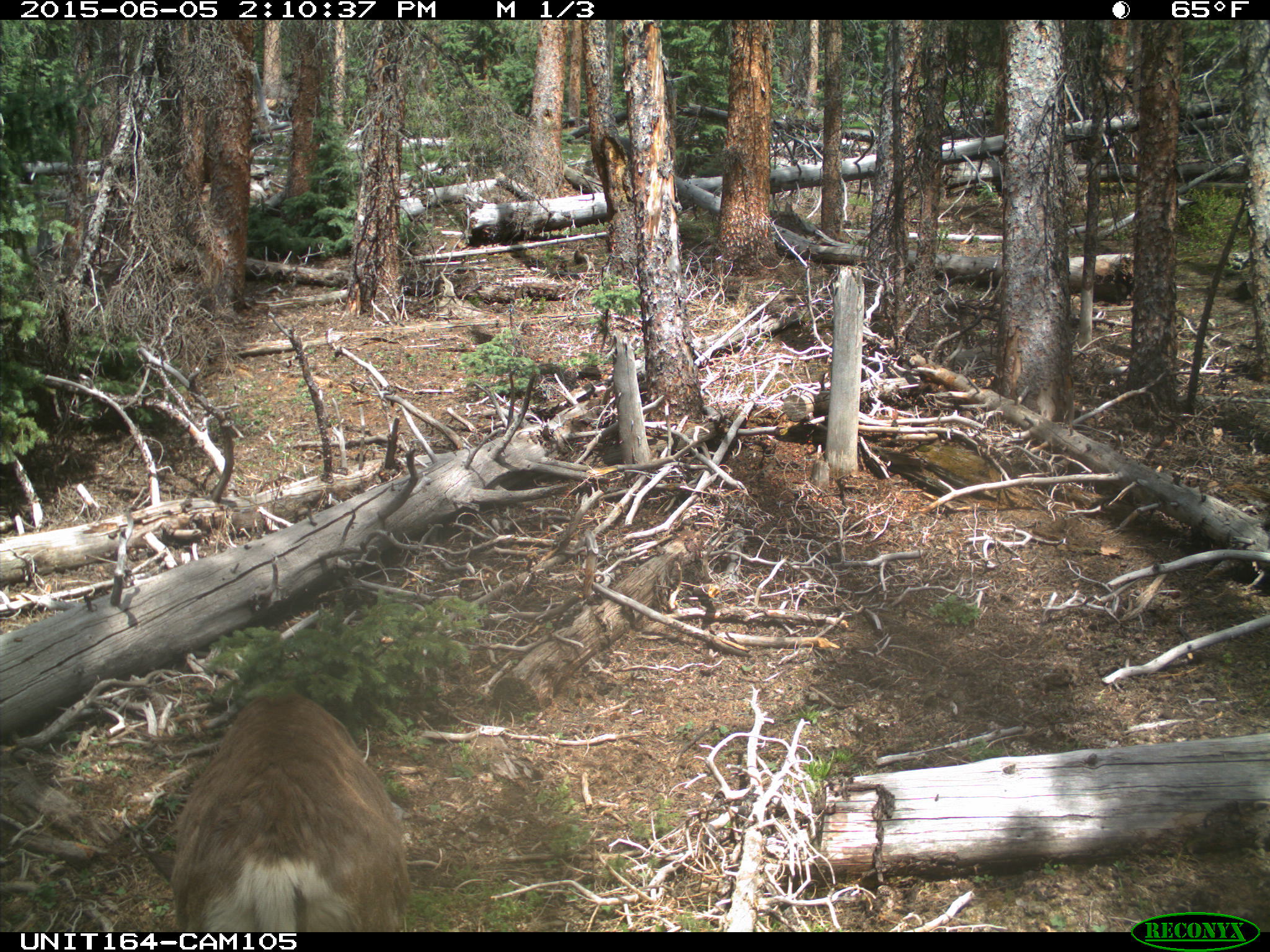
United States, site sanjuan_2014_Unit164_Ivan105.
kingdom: Animalia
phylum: Chordata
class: Mammalia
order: Artiodactyla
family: Cervidae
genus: Odocoileus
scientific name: Odocoileus hemionus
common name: mule deer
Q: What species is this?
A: Odocoileus hemionus (mule deer).